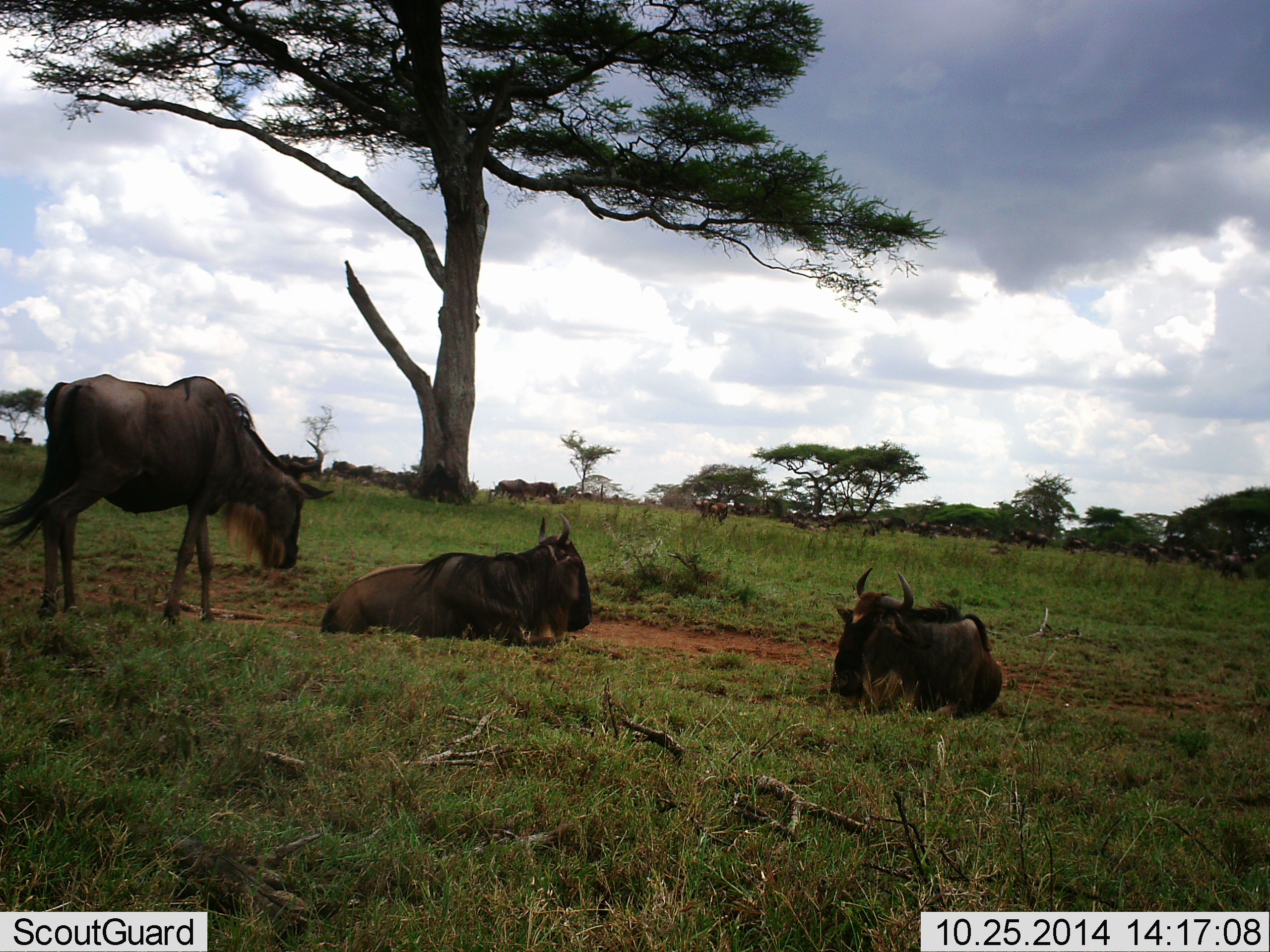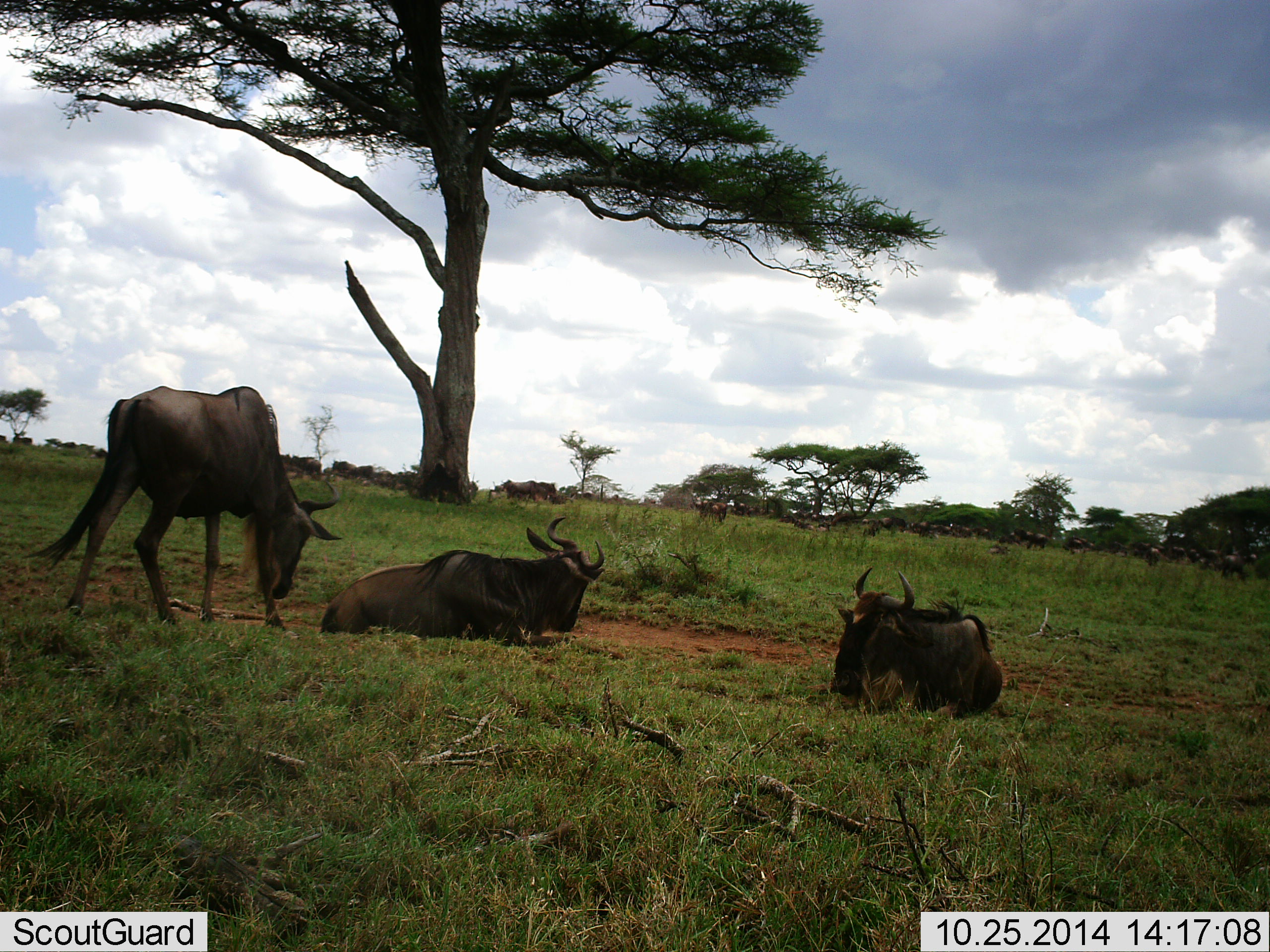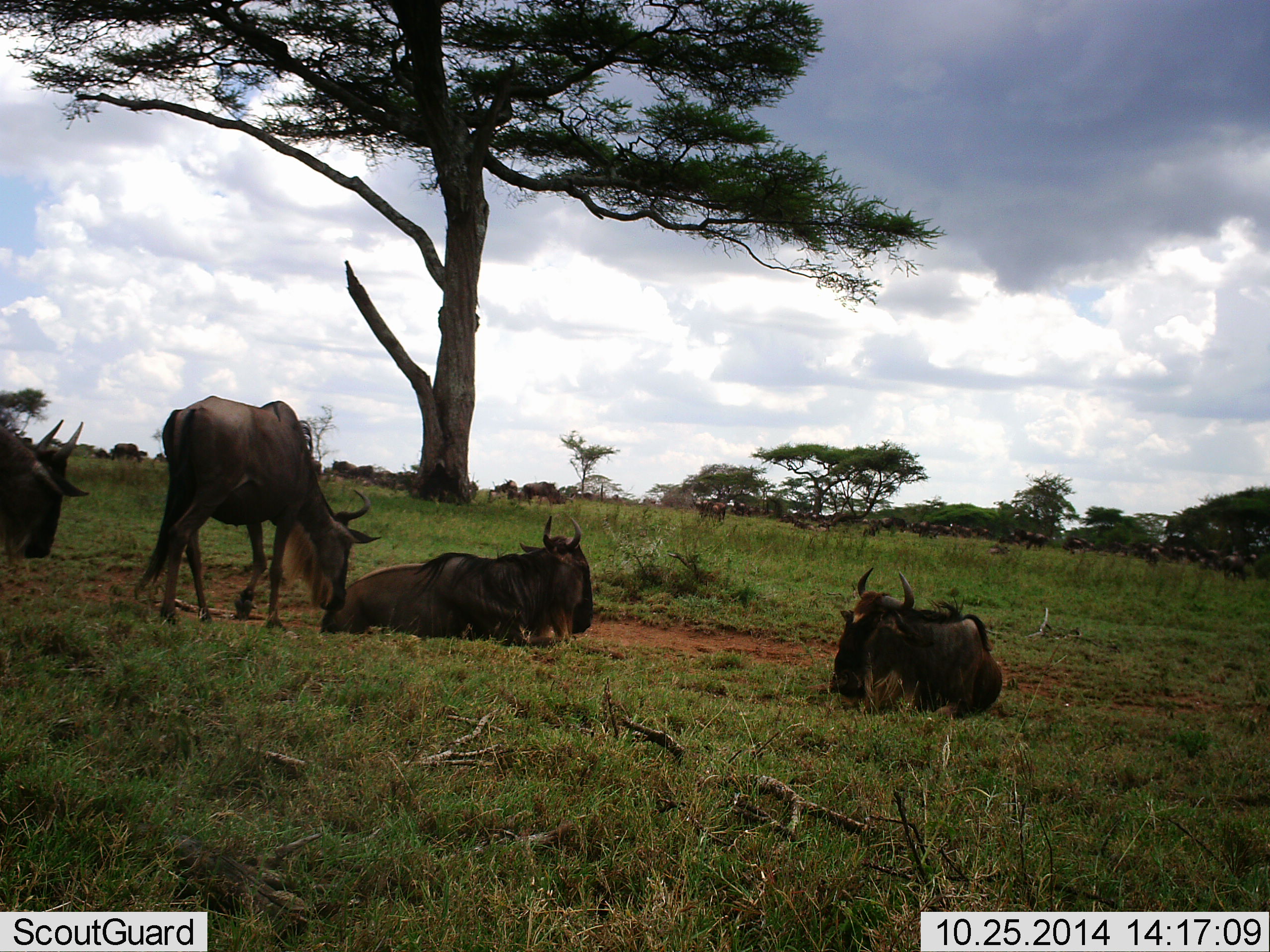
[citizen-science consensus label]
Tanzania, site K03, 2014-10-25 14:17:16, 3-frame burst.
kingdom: Animalia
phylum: Chordata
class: Mammalia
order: Artiodactyla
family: Bovidae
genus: Connochaetes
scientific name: Connochaetes taurinus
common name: blue wildebeest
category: wildebeest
Wildebeest (blue wildebeest) (Connochaetes taurinus), count 4. Behavior (volunteer vote fractions): standing 50%, resting 100%, moving 40%, interacting 0%. Young present (vote fraction): 0%. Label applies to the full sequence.